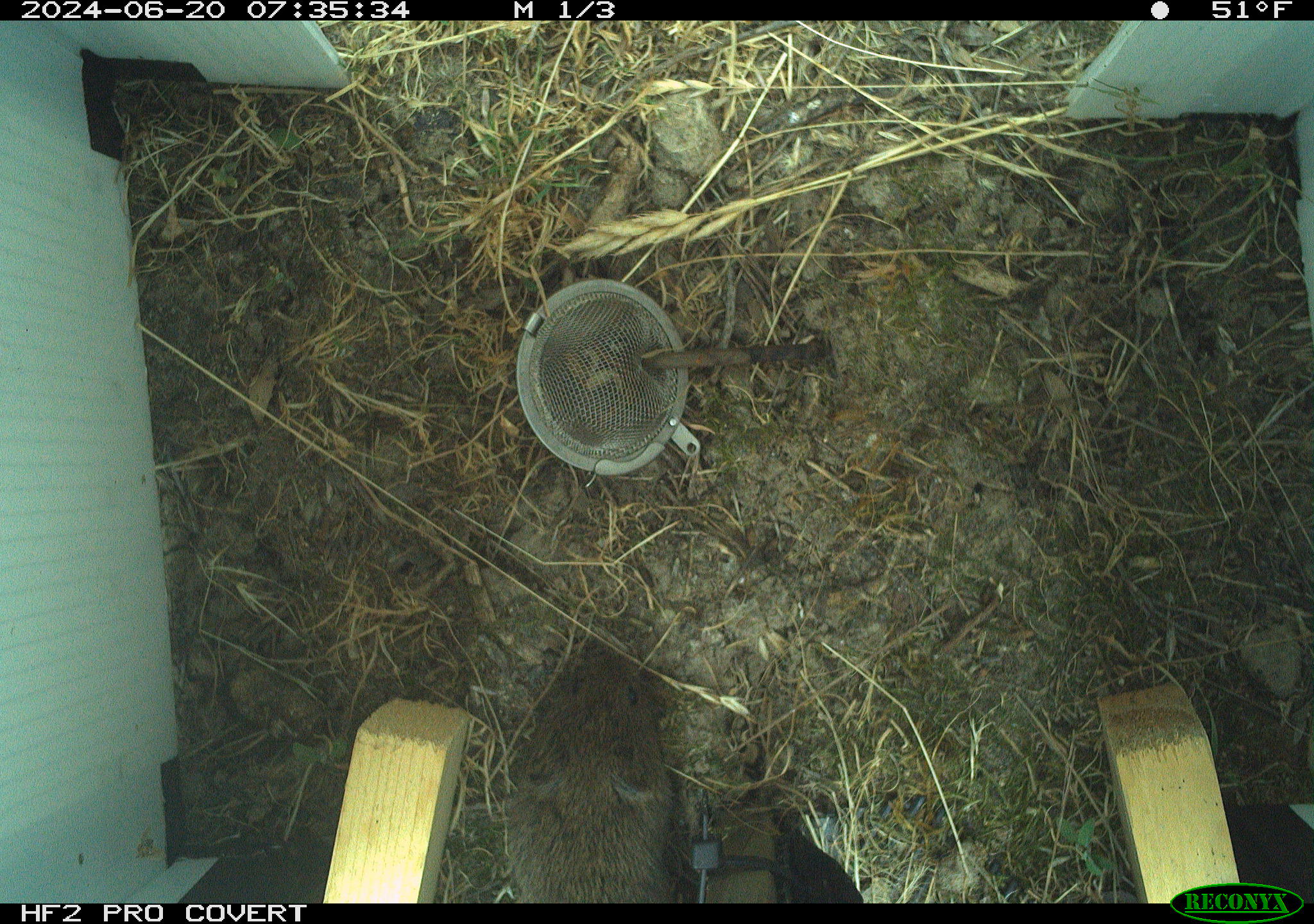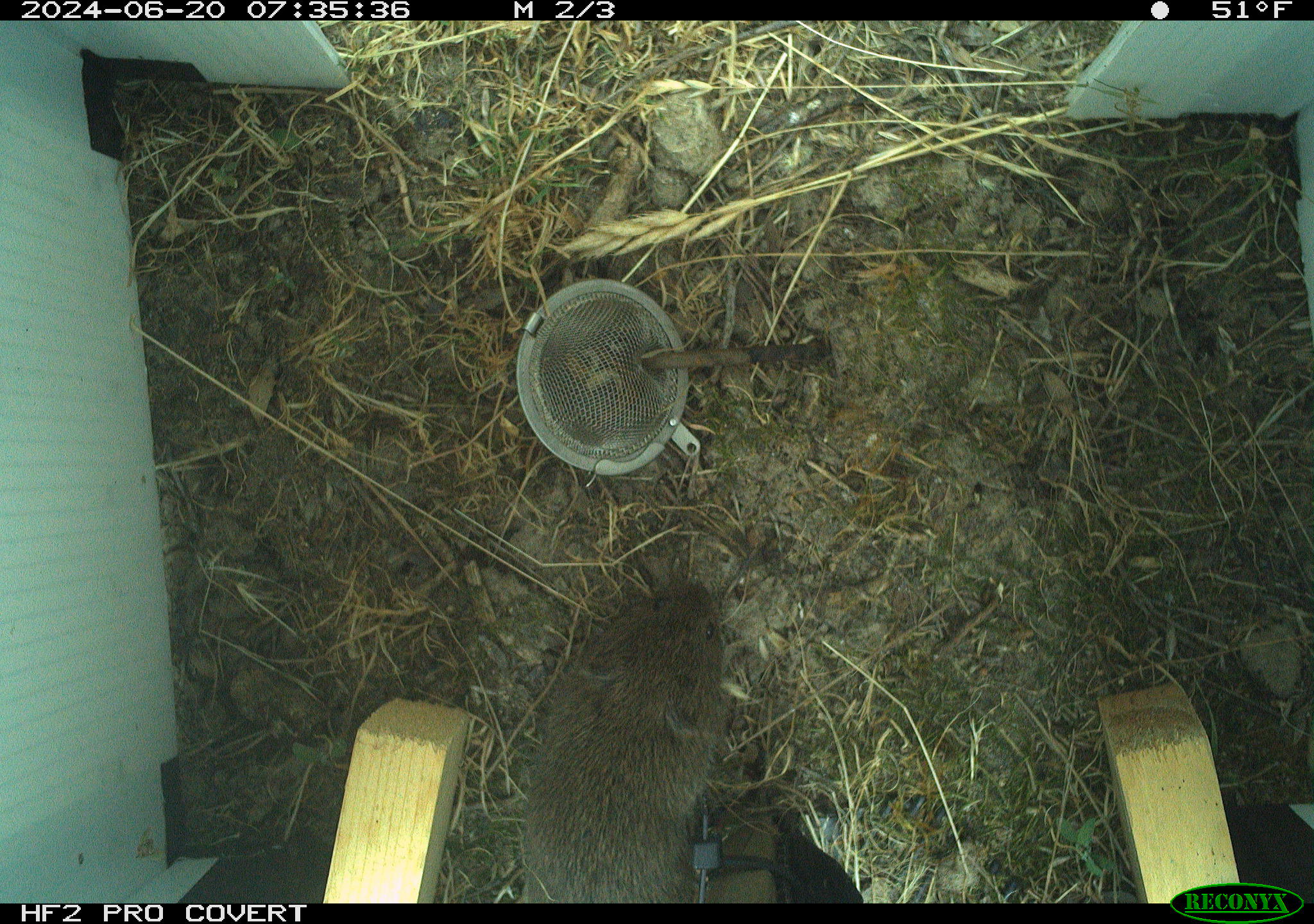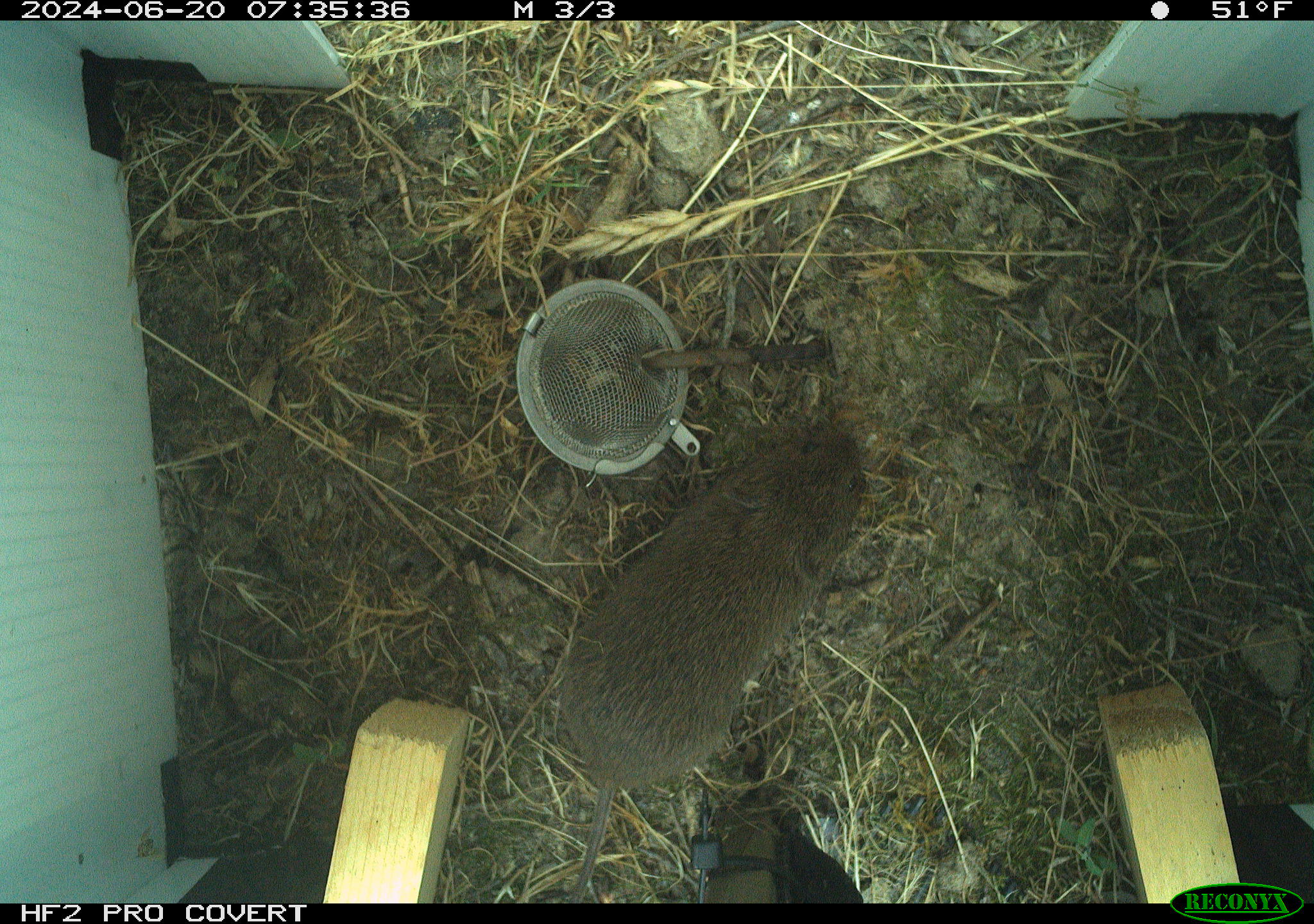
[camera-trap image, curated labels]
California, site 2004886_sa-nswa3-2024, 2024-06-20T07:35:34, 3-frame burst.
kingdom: Animalia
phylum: Chordata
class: Mammalia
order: Rodentia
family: Cricetidae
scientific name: Arvicolinae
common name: voles, lemmings, and muskrats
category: arvicolinae subfamily